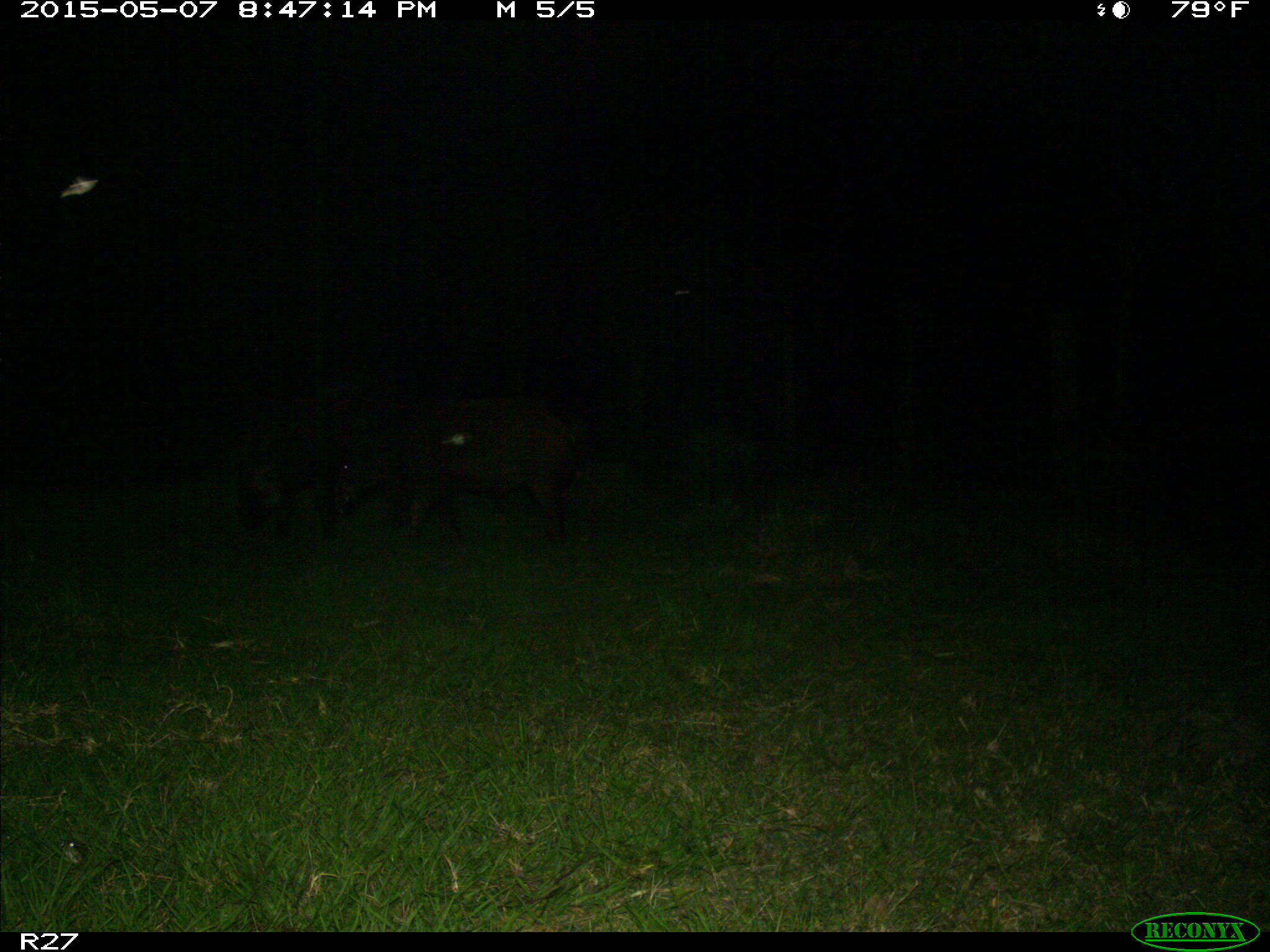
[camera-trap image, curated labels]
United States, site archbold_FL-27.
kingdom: Animalia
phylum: Chordata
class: Mammalia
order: Artiodactyla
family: Suidae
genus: Sus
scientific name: Sus scrofa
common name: wild boar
Sus scrofa (wild boar).